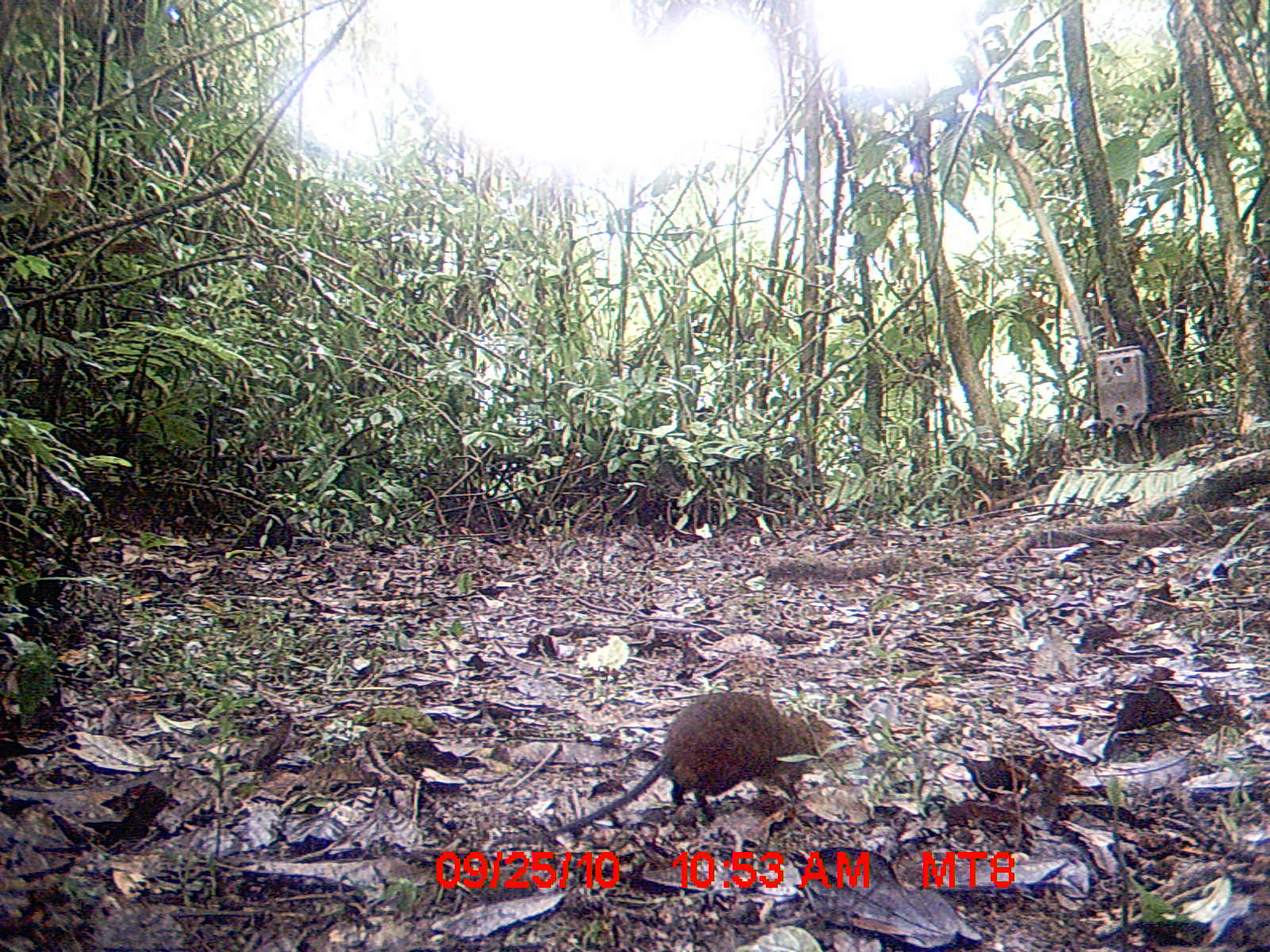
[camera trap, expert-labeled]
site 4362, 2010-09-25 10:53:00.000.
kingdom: Animalia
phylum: Chordata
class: Mammalia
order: Rodentia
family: Muridae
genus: Rattus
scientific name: Rattus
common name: rodent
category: unknown rat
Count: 1.